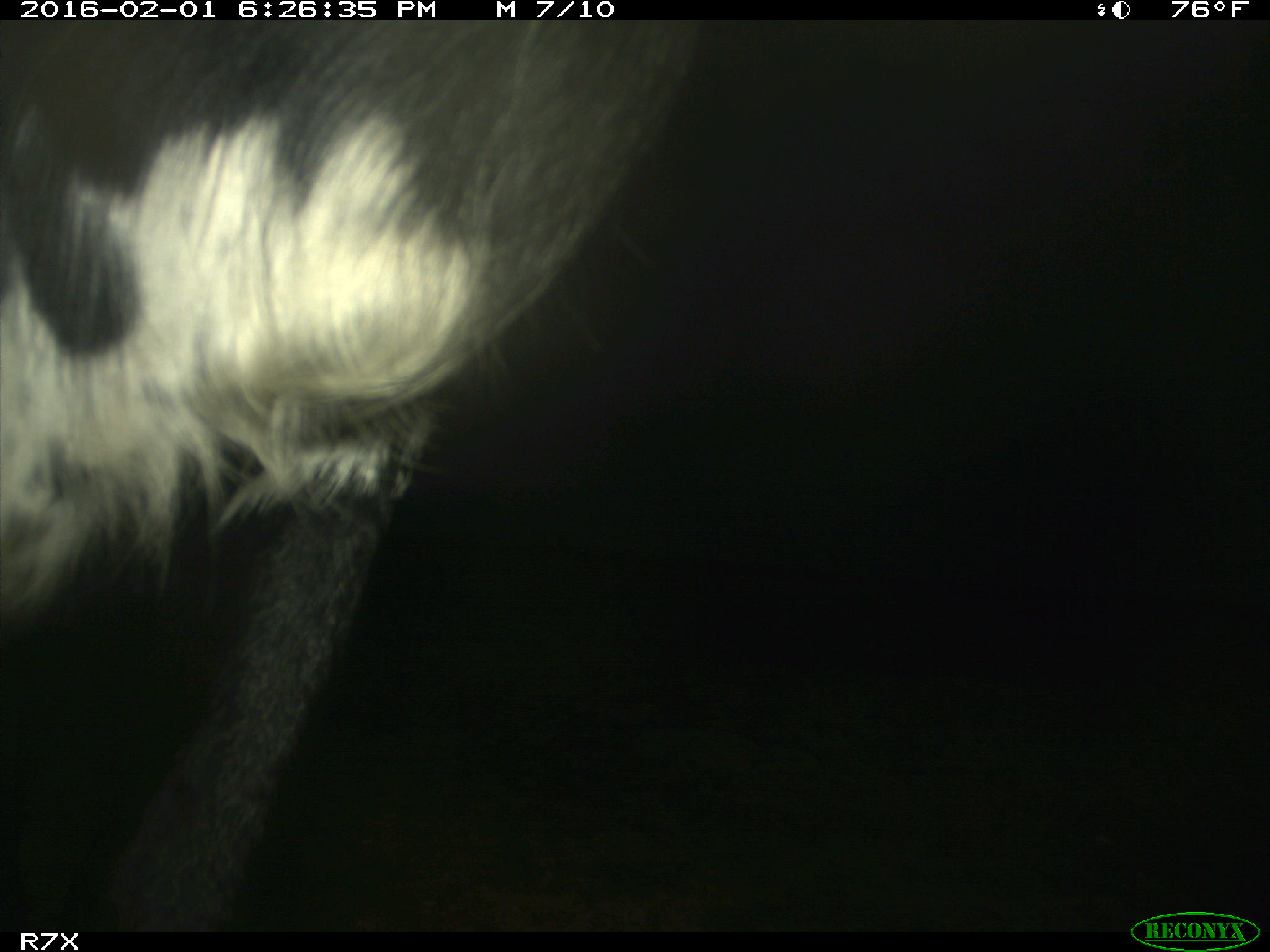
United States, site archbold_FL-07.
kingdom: Animalia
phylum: Chordata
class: Mammalia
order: Artiodactyla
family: Bovidae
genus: Bos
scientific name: Bos taurus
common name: domestic cow